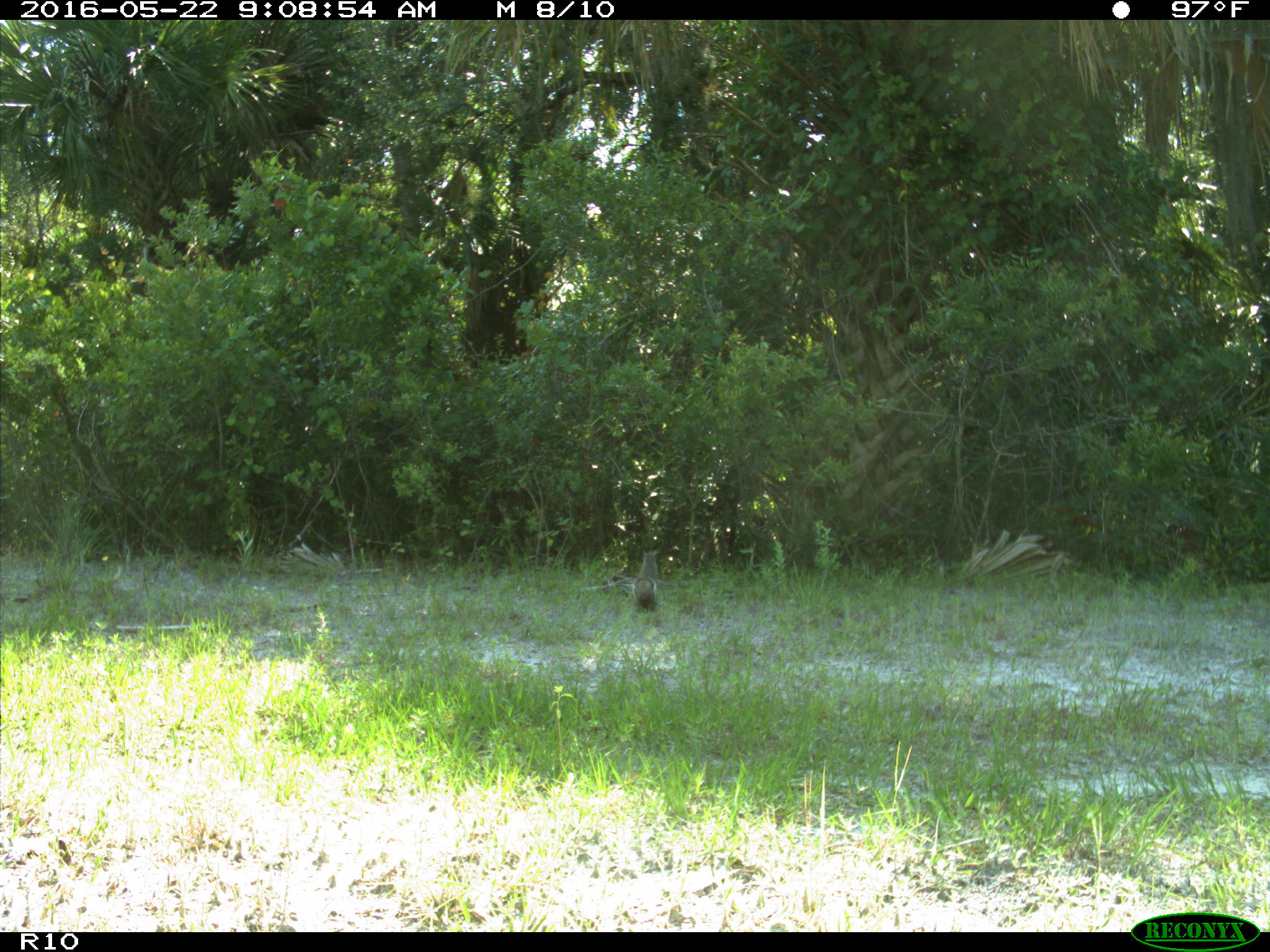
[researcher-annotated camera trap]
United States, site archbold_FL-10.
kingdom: Animalia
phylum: Chordata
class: Mammalia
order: Rodentia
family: Sciuridae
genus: Sciurus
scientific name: Sciurus carolinensis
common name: eastern gray squirrel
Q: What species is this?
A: Sciurus carolinensis (eastern gray squirrel).